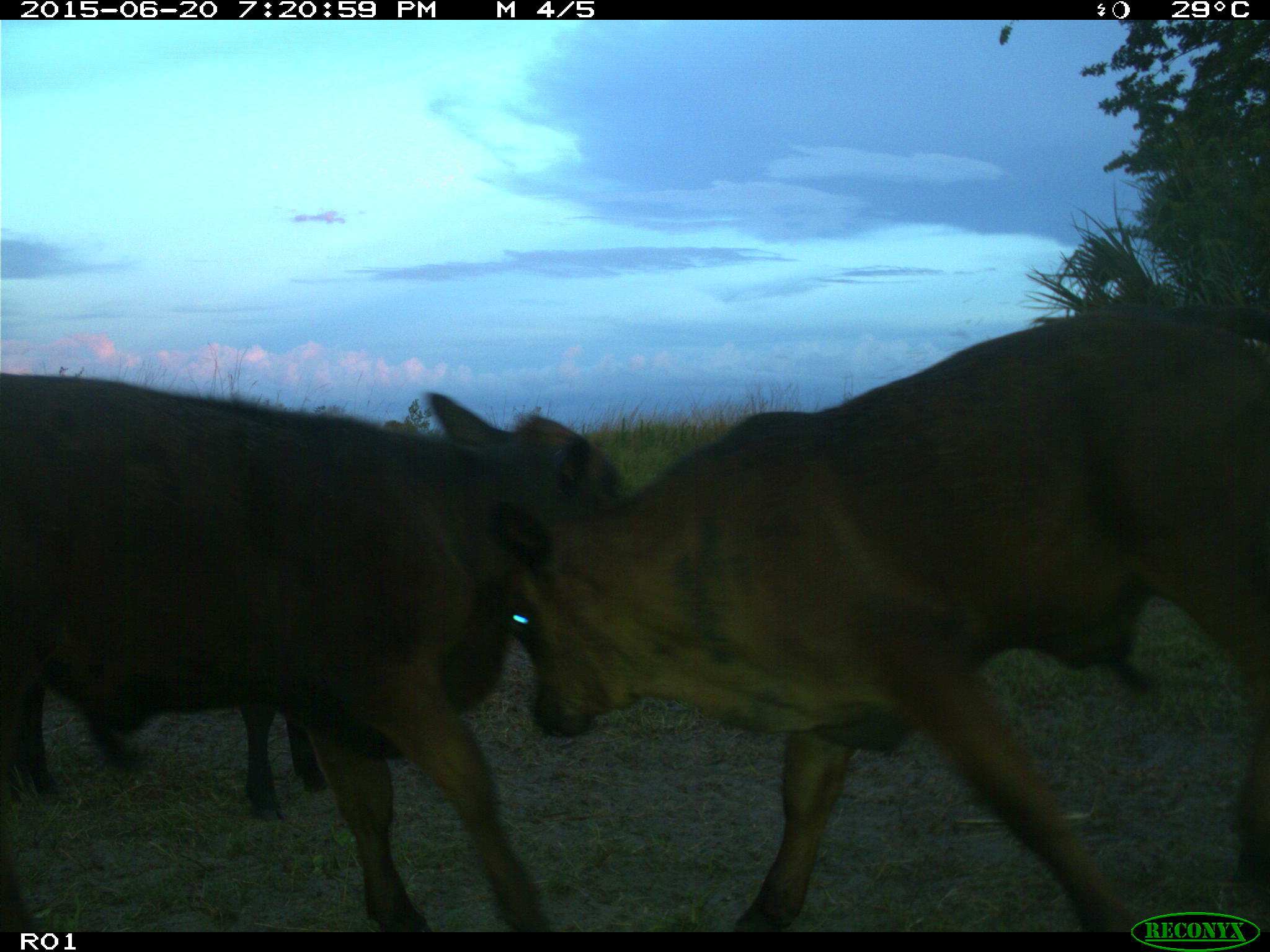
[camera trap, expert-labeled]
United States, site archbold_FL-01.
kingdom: Animalia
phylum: Chordata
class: Mammalia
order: Artiodactyla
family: Bovidae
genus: Bos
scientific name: Bos taurus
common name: domestic cow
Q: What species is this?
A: Bos taurus (domestic cow).